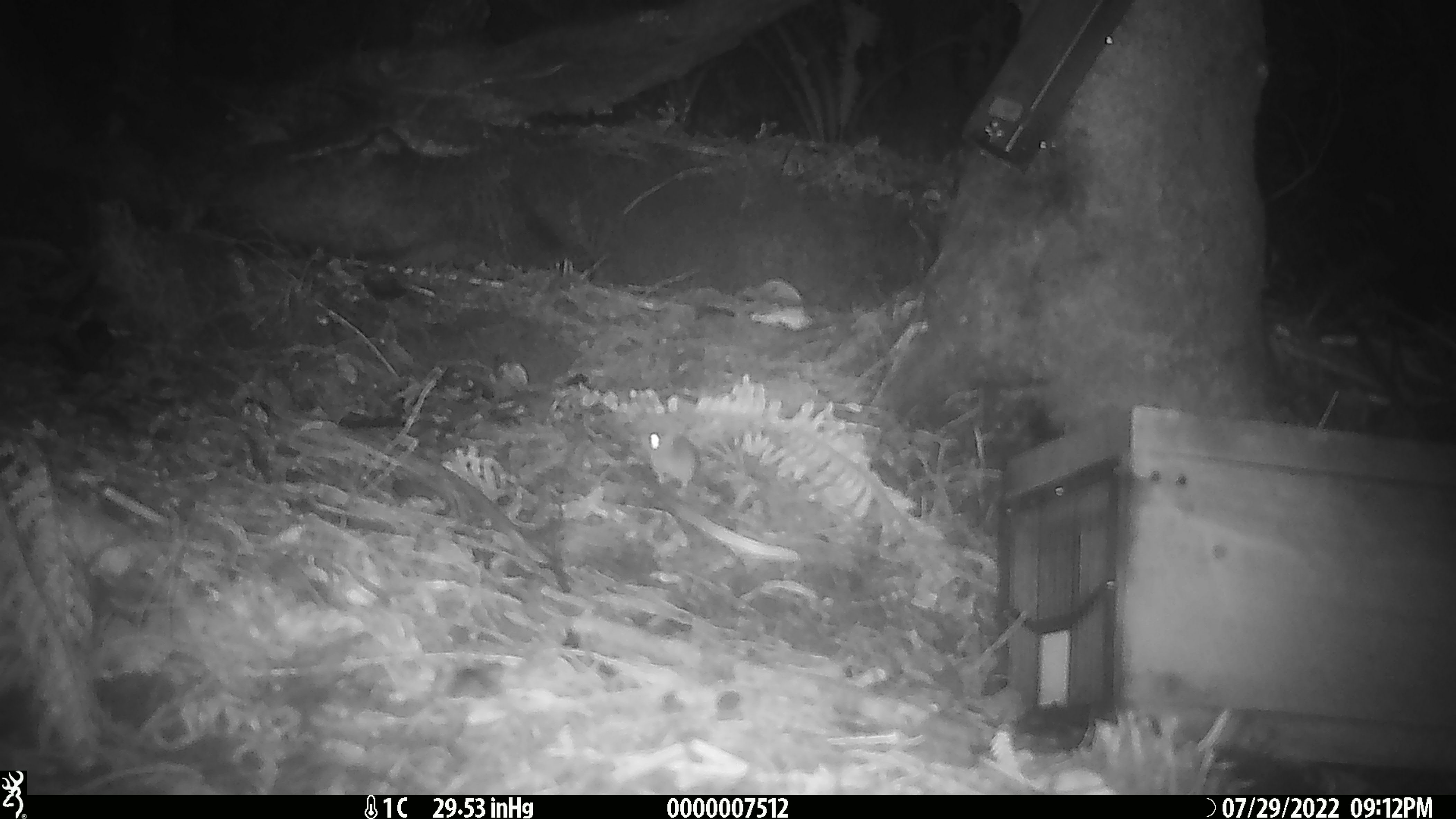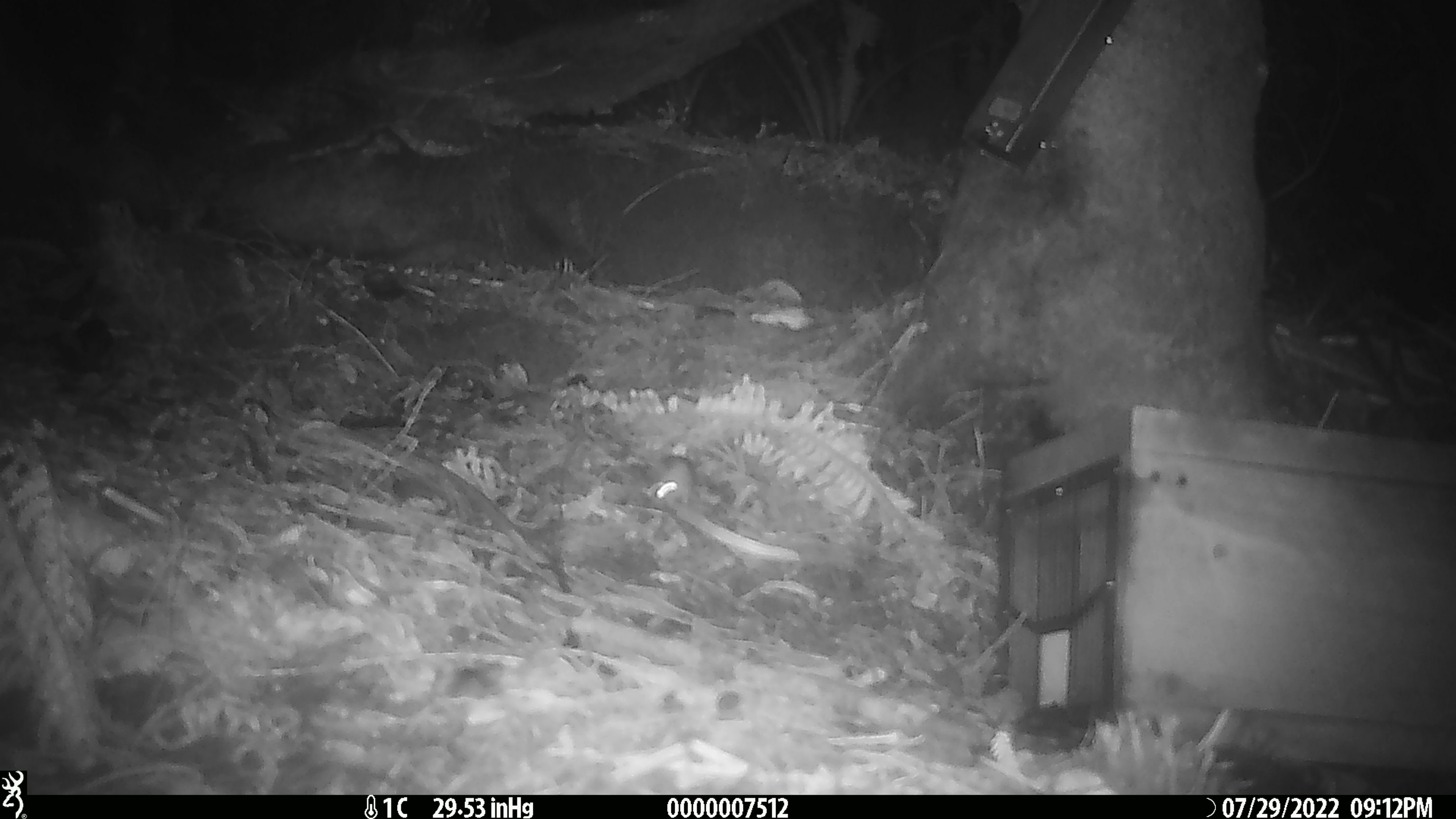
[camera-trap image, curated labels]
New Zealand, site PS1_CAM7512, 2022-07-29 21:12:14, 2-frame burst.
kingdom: Animalia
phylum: Chordata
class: Mammalia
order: Rodentia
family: Muridae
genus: Mus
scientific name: Mus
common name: mouse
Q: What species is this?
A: Mouse (Mus).